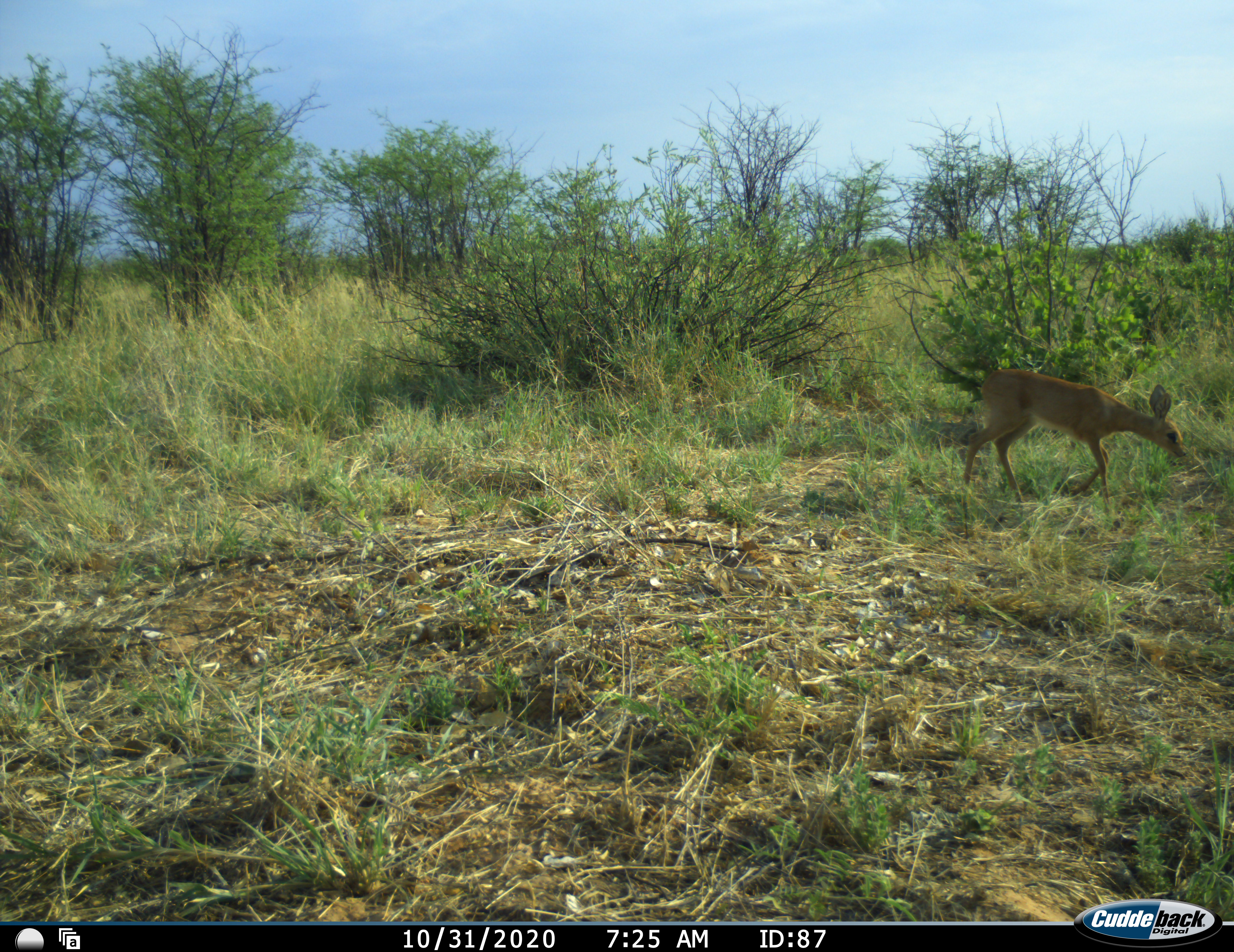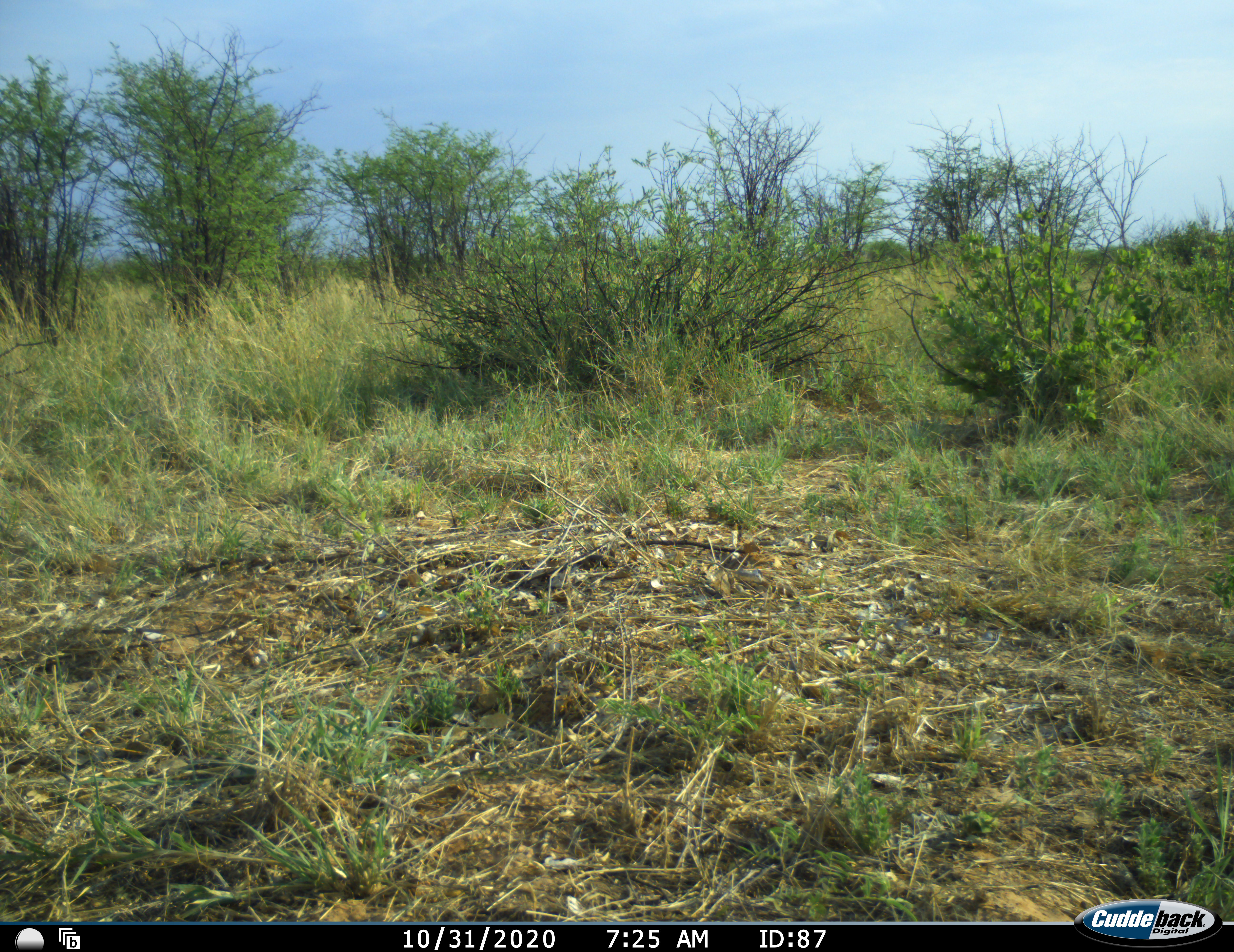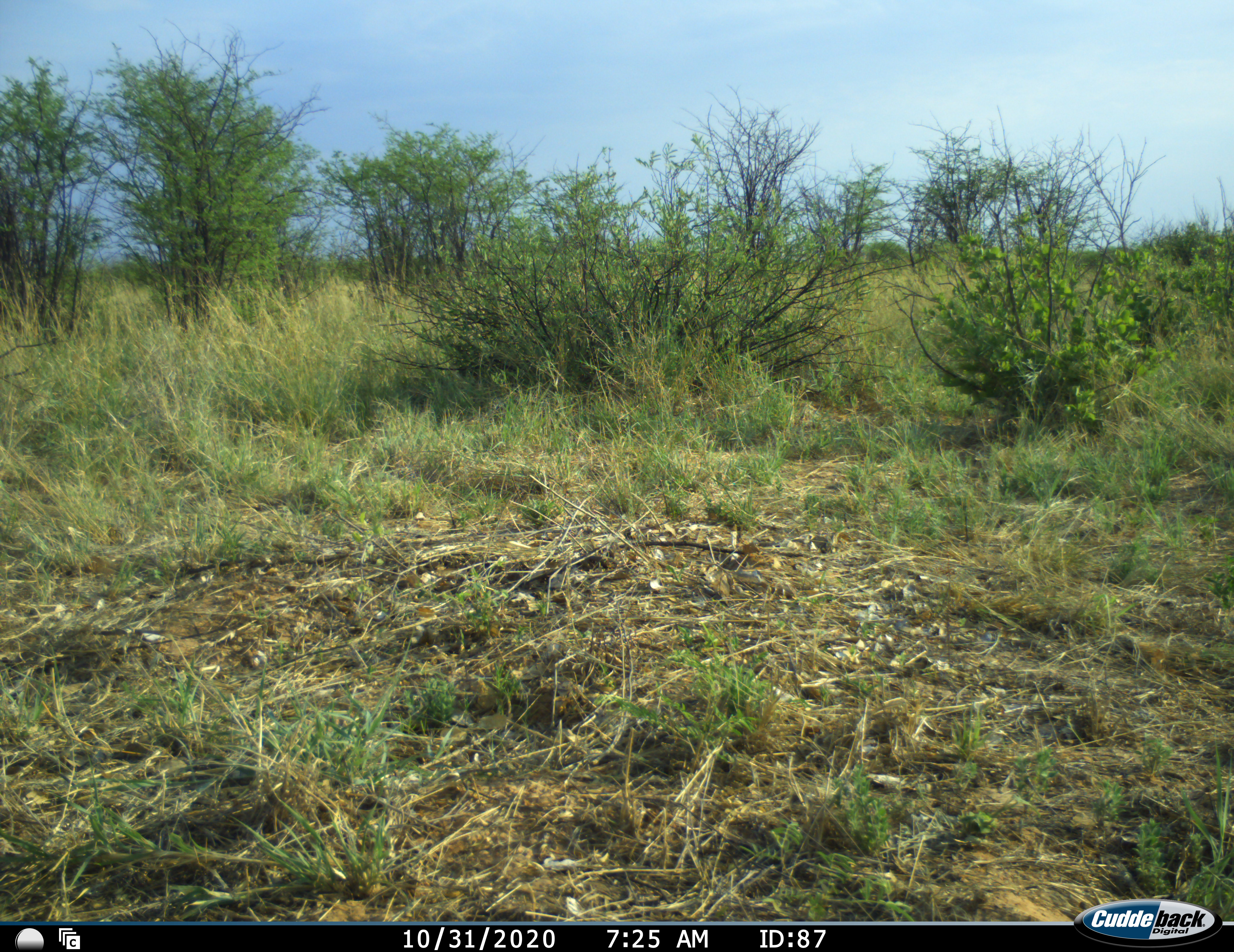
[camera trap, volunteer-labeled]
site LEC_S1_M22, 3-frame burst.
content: unidentified animal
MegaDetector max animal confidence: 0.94